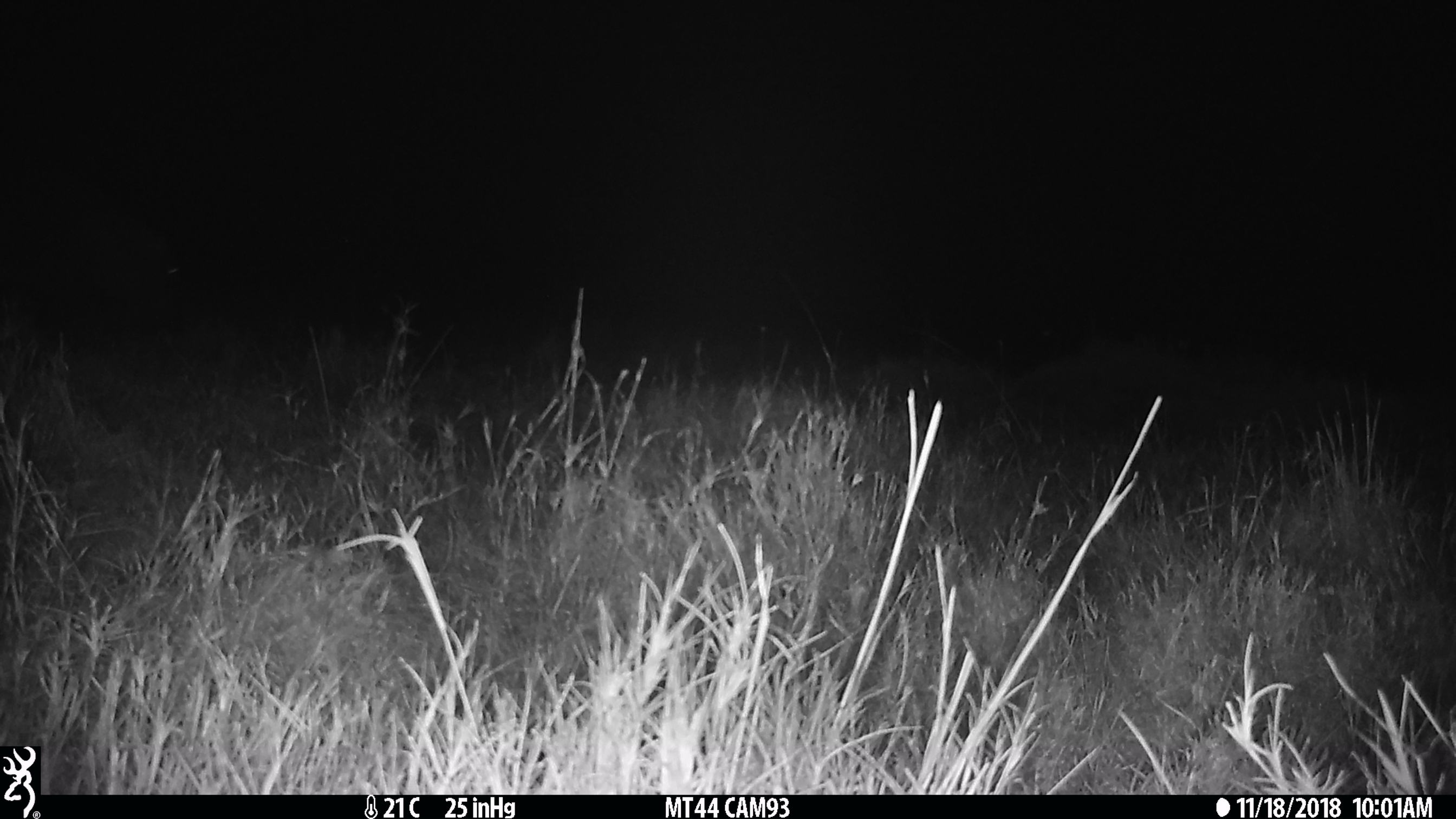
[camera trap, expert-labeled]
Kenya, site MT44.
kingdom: Animalia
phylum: Chordata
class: Mammalia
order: Artiodactyla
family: Hippopotamidae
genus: Hippopotamus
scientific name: Hippopotamus amphibius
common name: hippopotamus